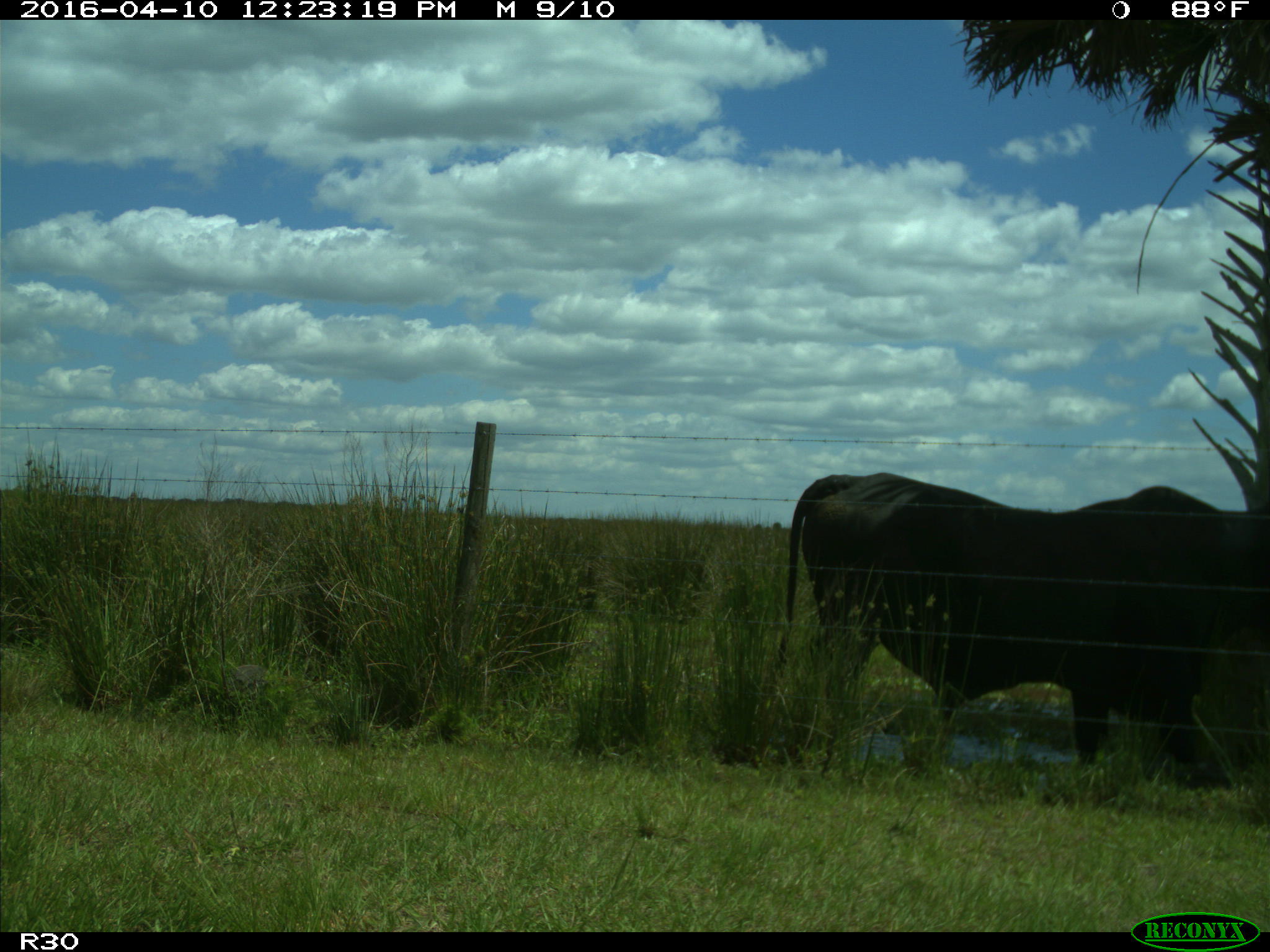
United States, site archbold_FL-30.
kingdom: Animalia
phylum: Chordata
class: Mammalia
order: Artiodactyla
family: Bovidae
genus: Bos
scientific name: Bos taurus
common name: domestic cow